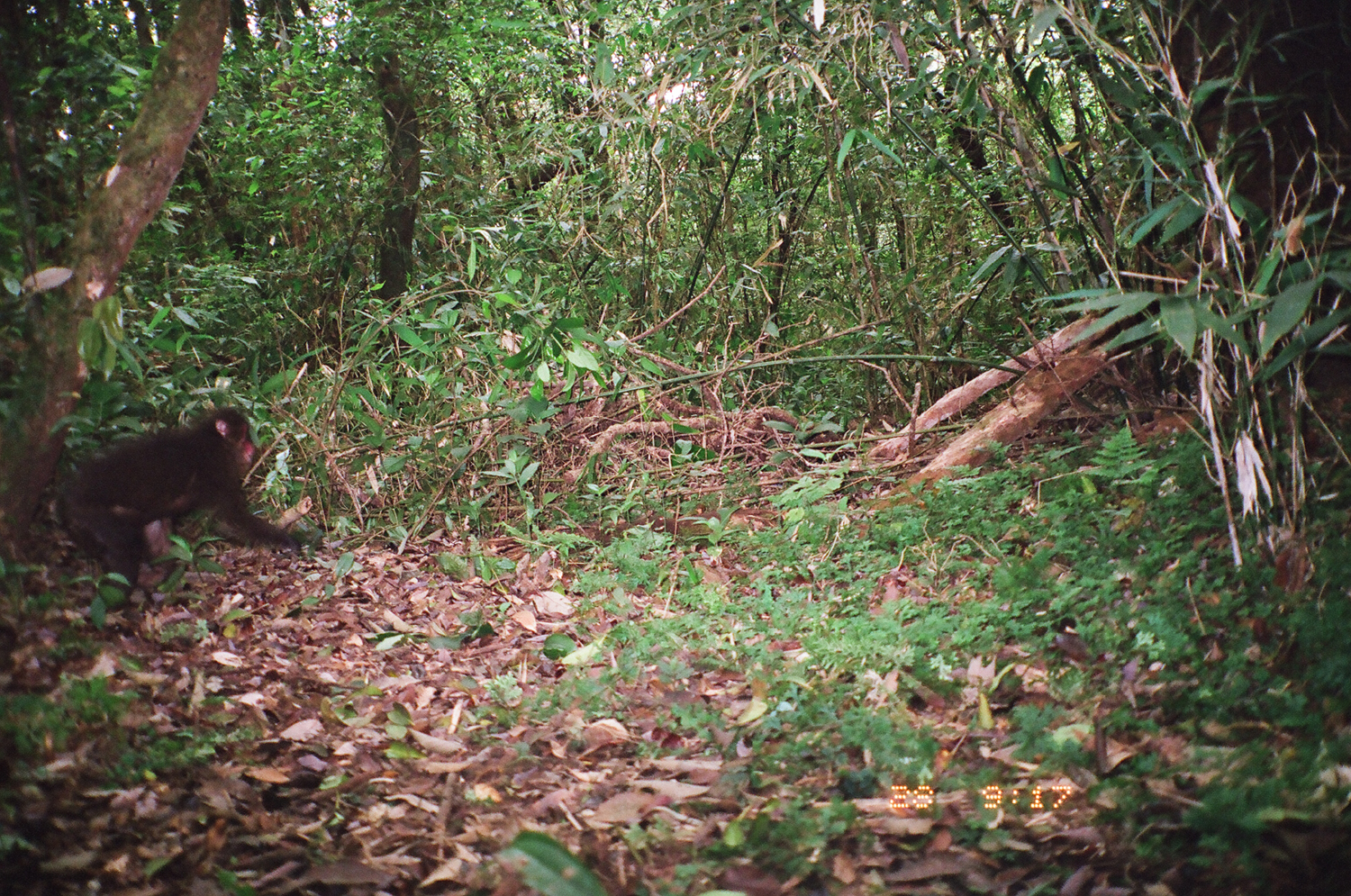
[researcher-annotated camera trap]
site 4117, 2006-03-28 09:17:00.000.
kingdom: Animalia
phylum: Chordata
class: Mammalia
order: Primates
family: Cercopithecidae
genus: Macaca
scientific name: Macaca arctoides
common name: stump-tailed macaque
Macaca arctoides (stump-tailed macaque), count 1.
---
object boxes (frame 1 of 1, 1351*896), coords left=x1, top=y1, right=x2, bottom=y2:
macaca arctoides: left=48, top=398, right=311, bottom=590